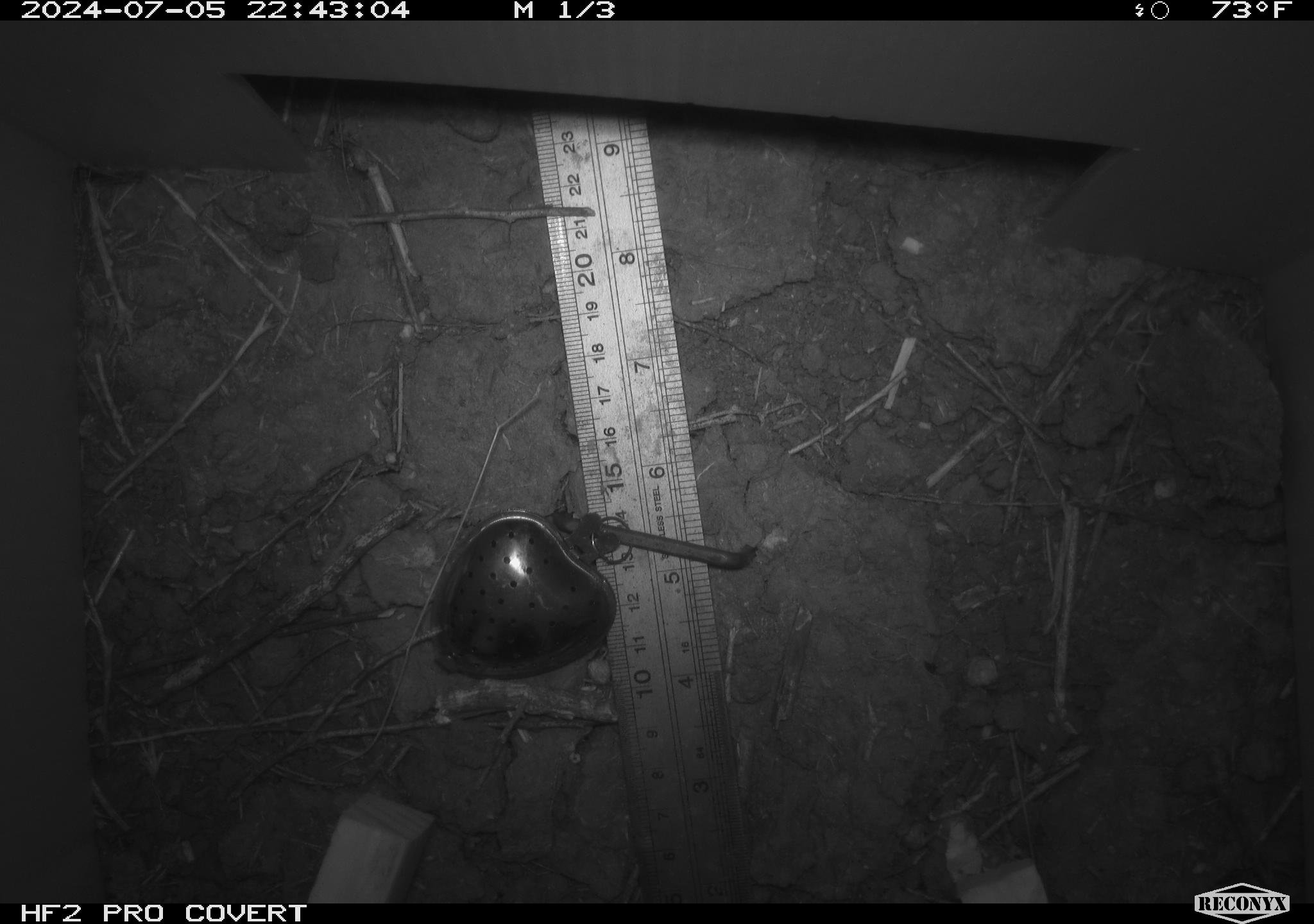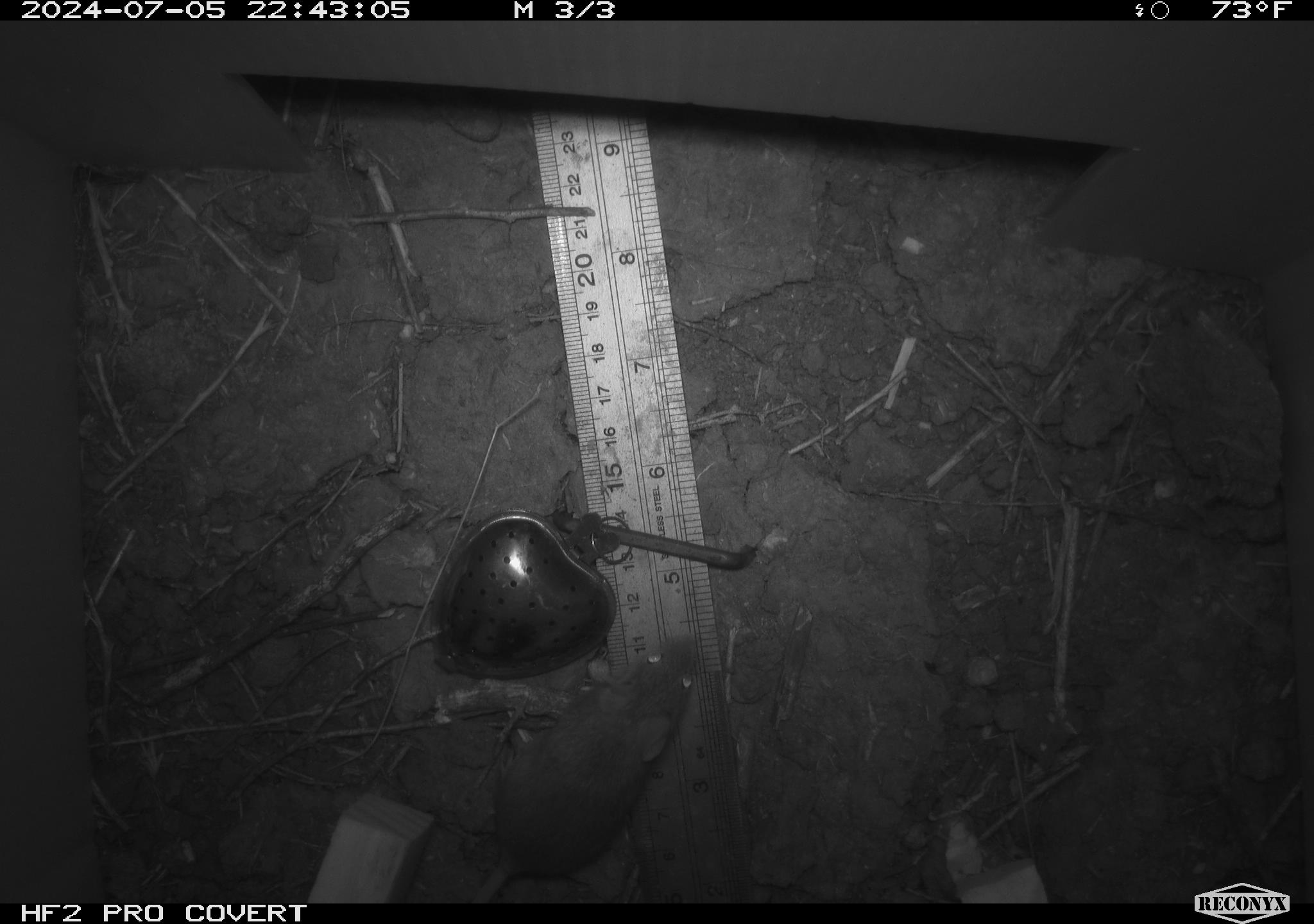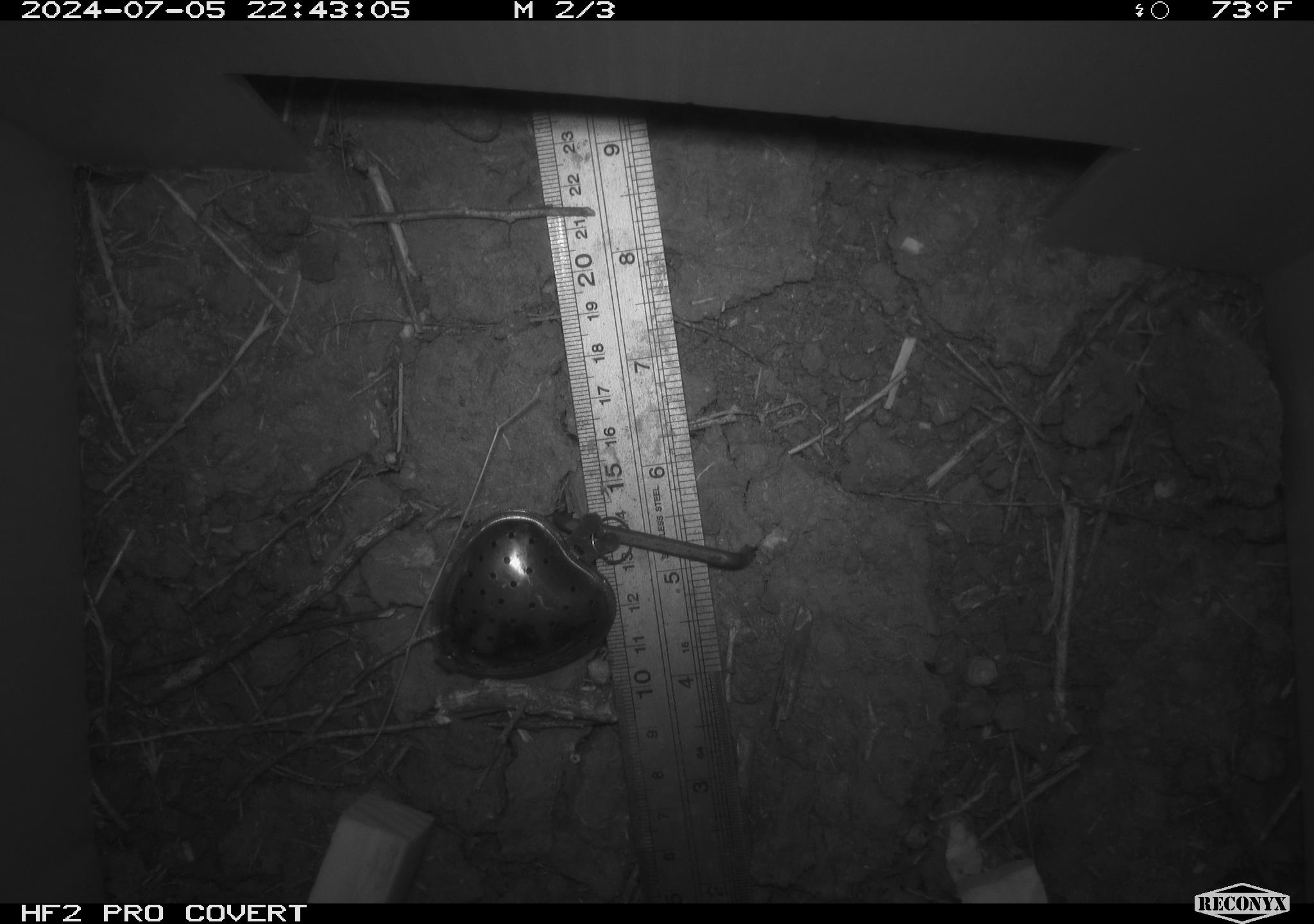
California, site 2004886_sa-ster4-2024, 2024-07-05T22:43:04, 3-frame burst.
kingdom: Animalia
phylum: Chordata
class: Mammalia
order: Rodentia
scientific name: Rodentia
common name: mouse species